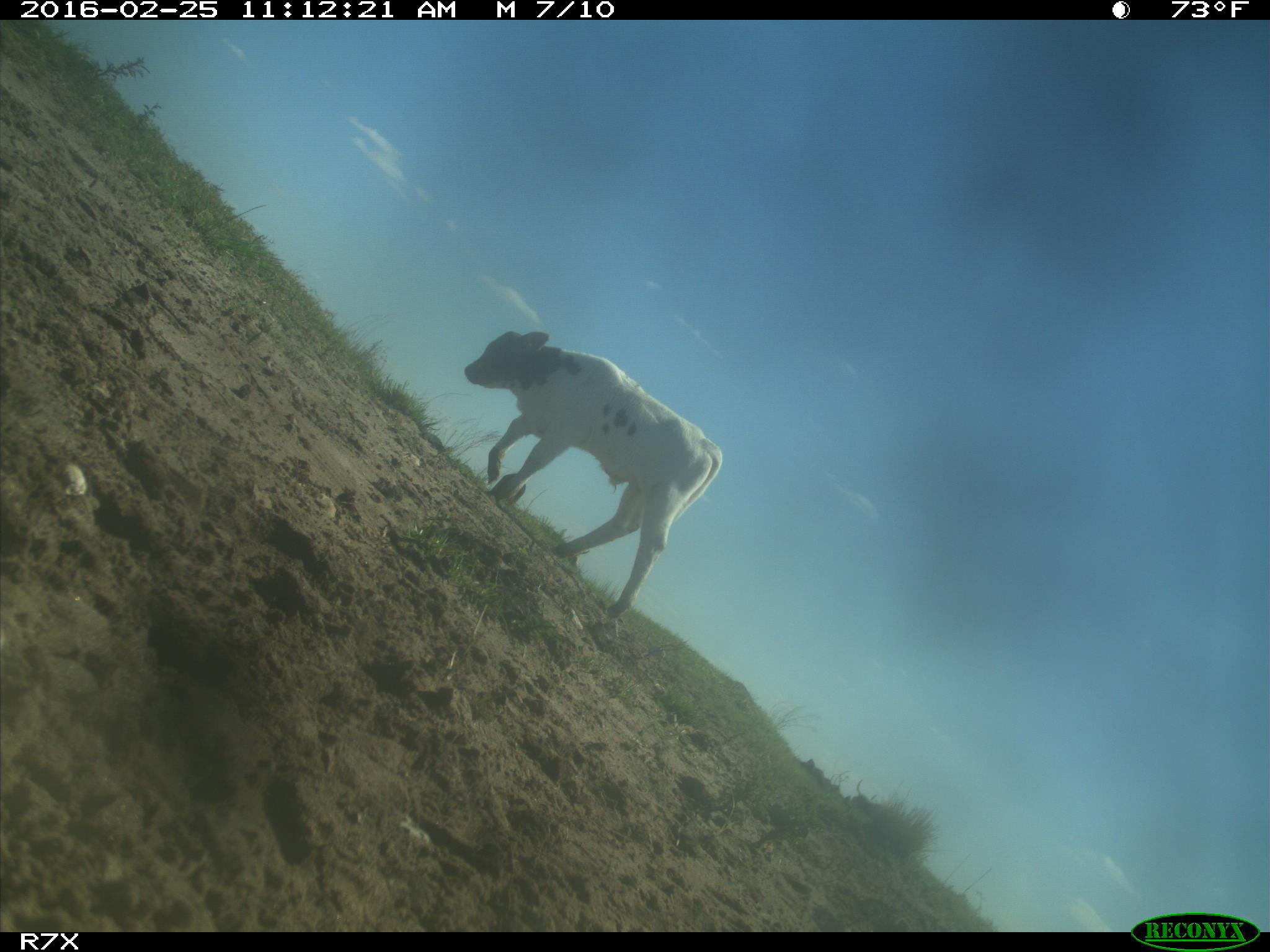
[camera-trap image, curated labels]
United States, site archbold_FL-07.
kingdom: Animalia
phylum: Chordata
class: Mammalia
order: Artiodactyla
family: Bovidae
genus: Bos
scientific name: Bos taurus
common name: domestic cow